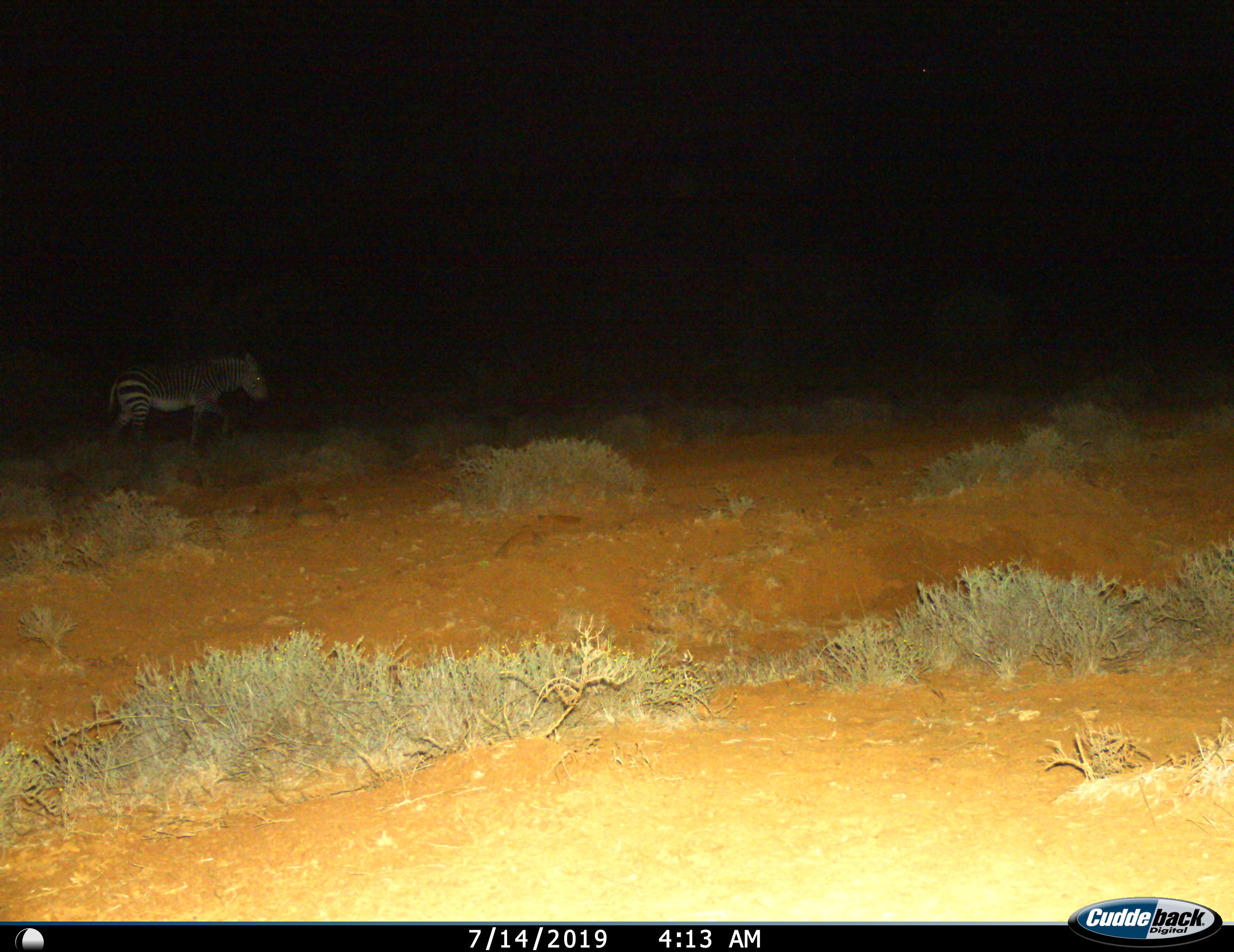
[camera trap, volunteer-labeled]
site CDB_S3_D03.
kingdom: Animalia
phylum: Chordata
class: Mammalia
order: Perissodactyla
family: Equidae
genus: Equus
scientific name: Equus zebra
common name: mountain zebra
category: zebramountain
Zebramountain (mountain zebra) (Equus zebra), count 1. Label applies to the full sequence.